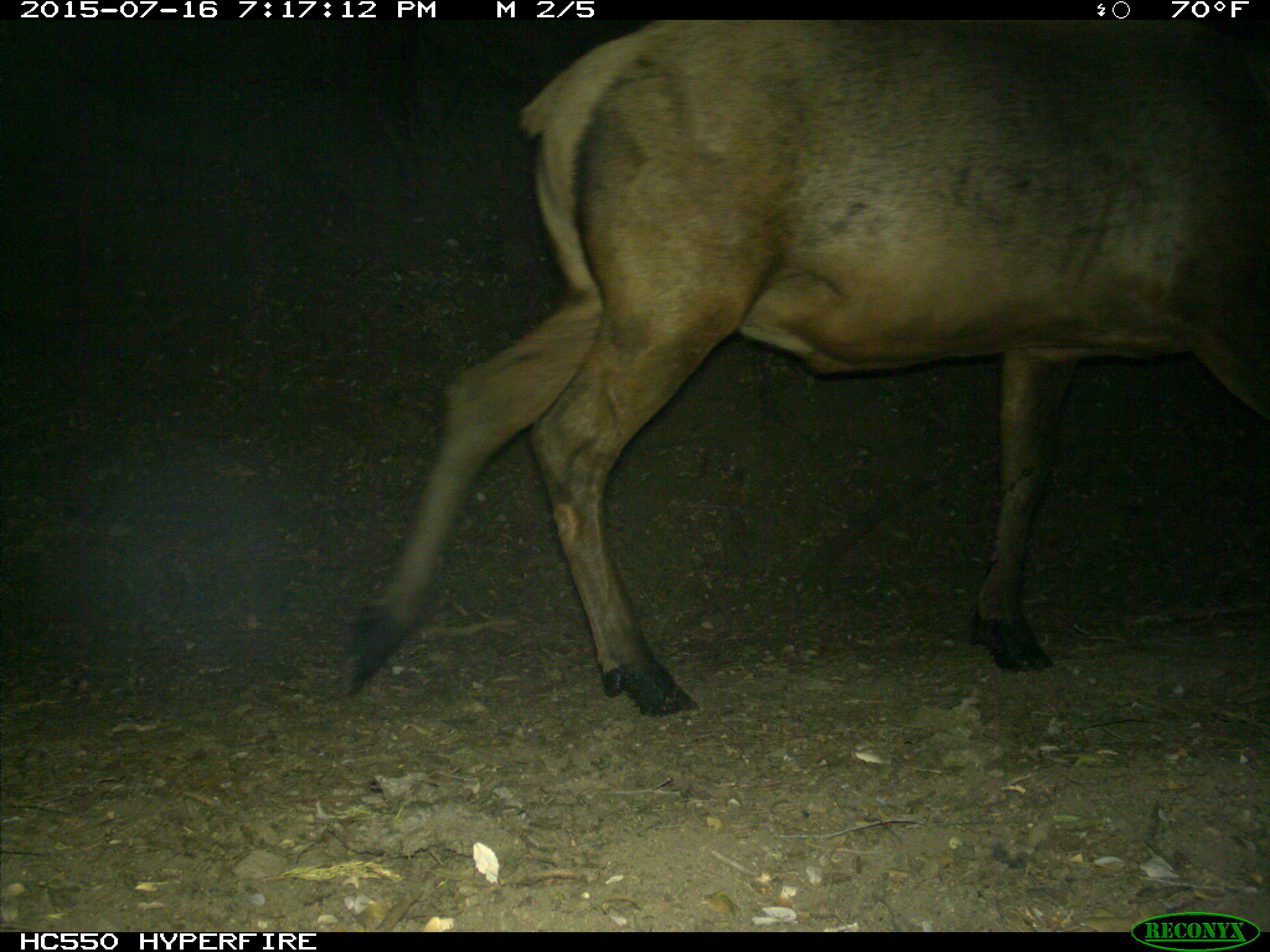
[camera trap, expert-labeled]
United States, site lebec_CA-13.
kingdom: Animalia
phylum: Chordata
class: Mammalia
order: Artiodactyla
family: Cervidae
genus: Cervus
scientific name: Cervus canadensis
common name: elk